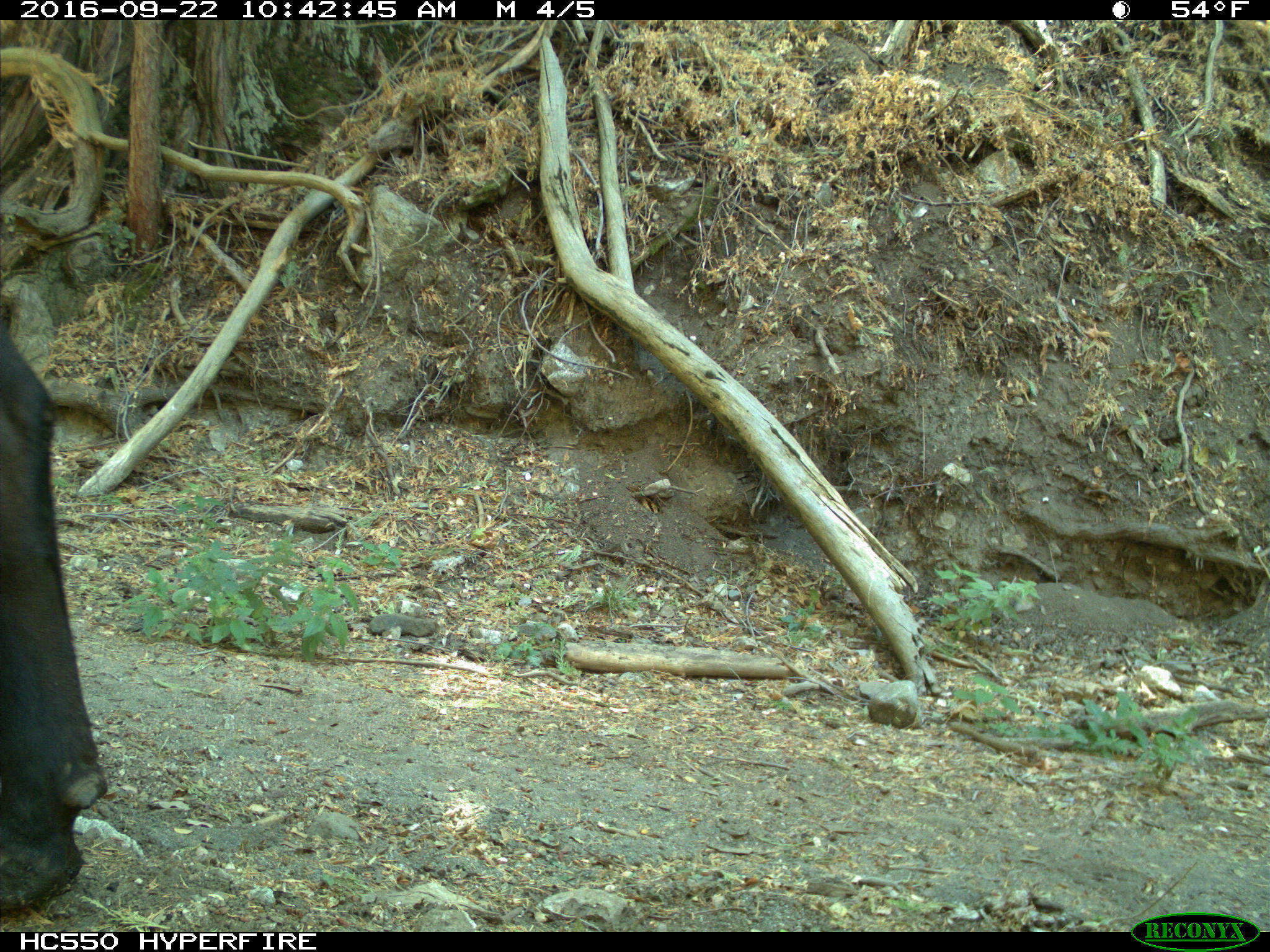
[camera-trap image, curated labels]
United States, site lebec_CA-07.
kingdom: Animalia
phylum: Chordata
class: Mammalia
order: Artiodactyla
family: Bovidae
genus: Bos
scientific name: Bos taurus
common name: domestic cow